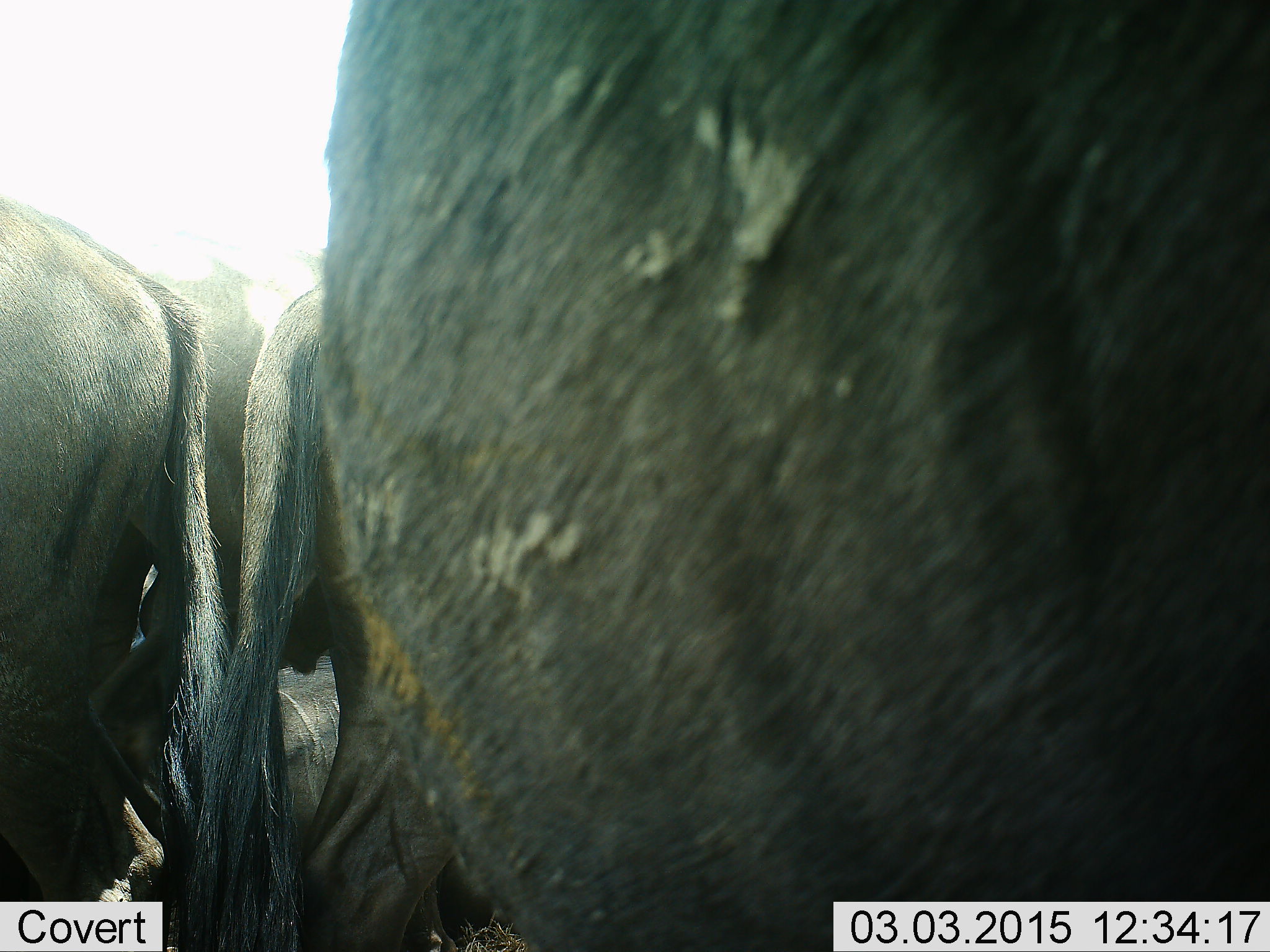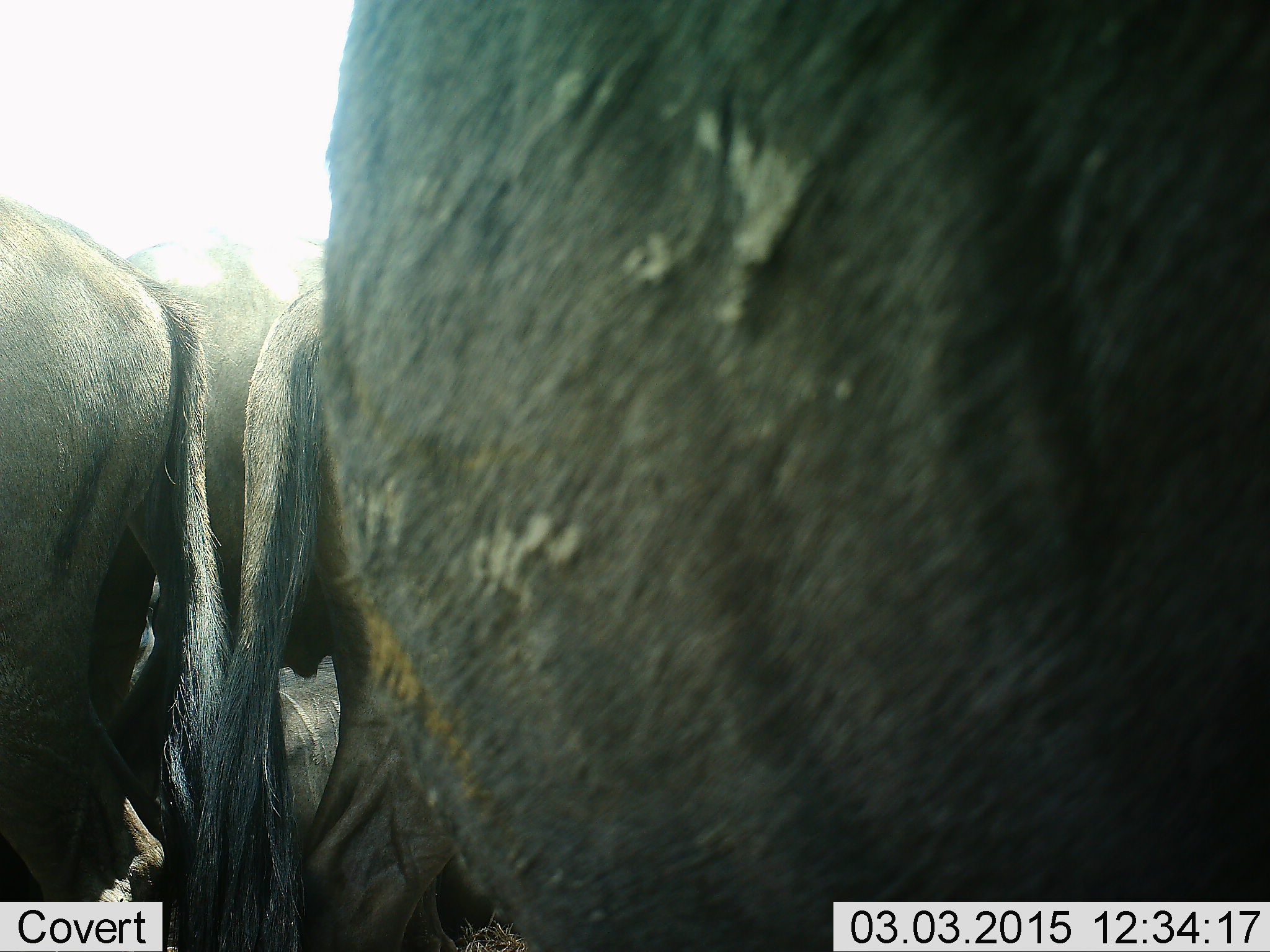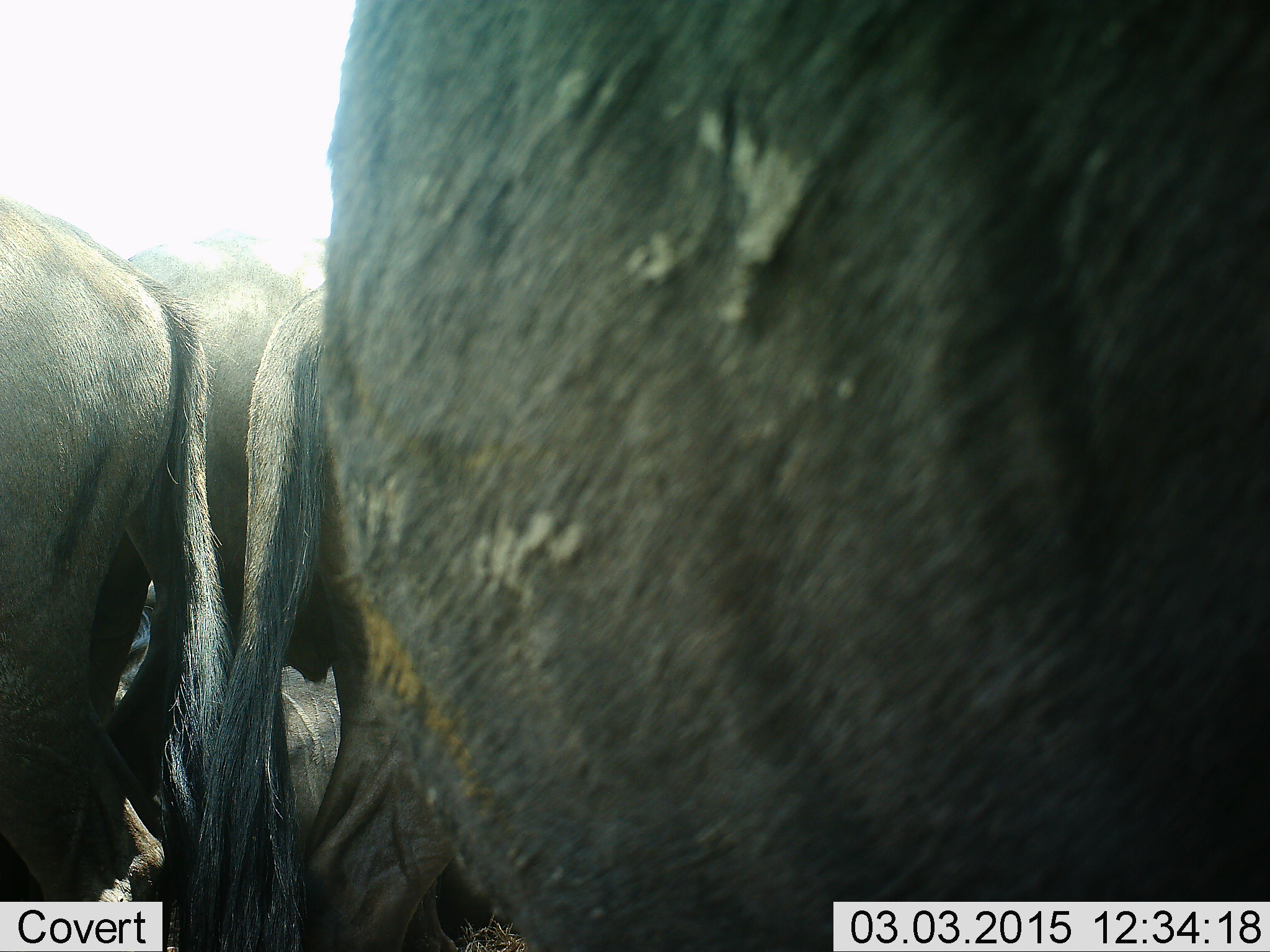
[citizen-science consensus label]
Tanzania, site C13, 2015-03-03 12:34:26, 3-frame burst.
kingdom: Animalia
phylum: Chordata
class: Mammalia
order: Artiodactyla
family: Bovidae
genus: Connochaetes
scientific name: Connochaetes taurinus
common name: blue wildebeest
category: wildebeest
Wildebeest (blue wildebeest) (Connochaetes taurinus), count 4. Behavior (volunteer vote fractions): standing 80%, resting 50%, moving 10%, interacting 0%. Young present (vote fraction): 0%. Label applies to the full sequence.